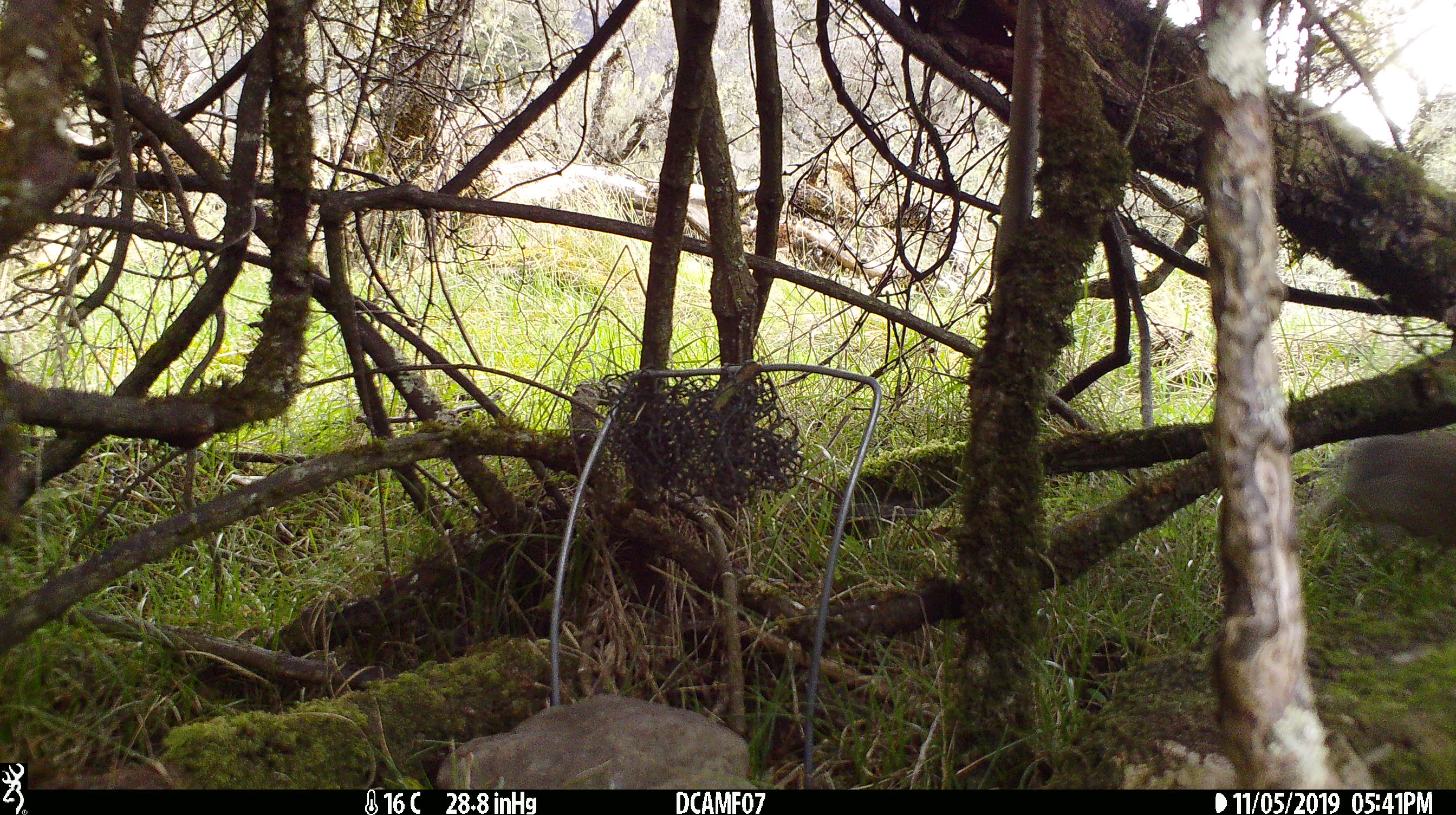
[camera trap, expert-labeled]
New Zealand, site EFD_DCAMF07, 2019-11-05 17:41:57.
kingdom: Animalia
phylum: Chordata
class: Mammalia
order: Lagomorpha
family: Leporidae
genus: Oryctolagus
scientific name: Oryctolagus cuniculus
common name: european rabbit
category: rabbit